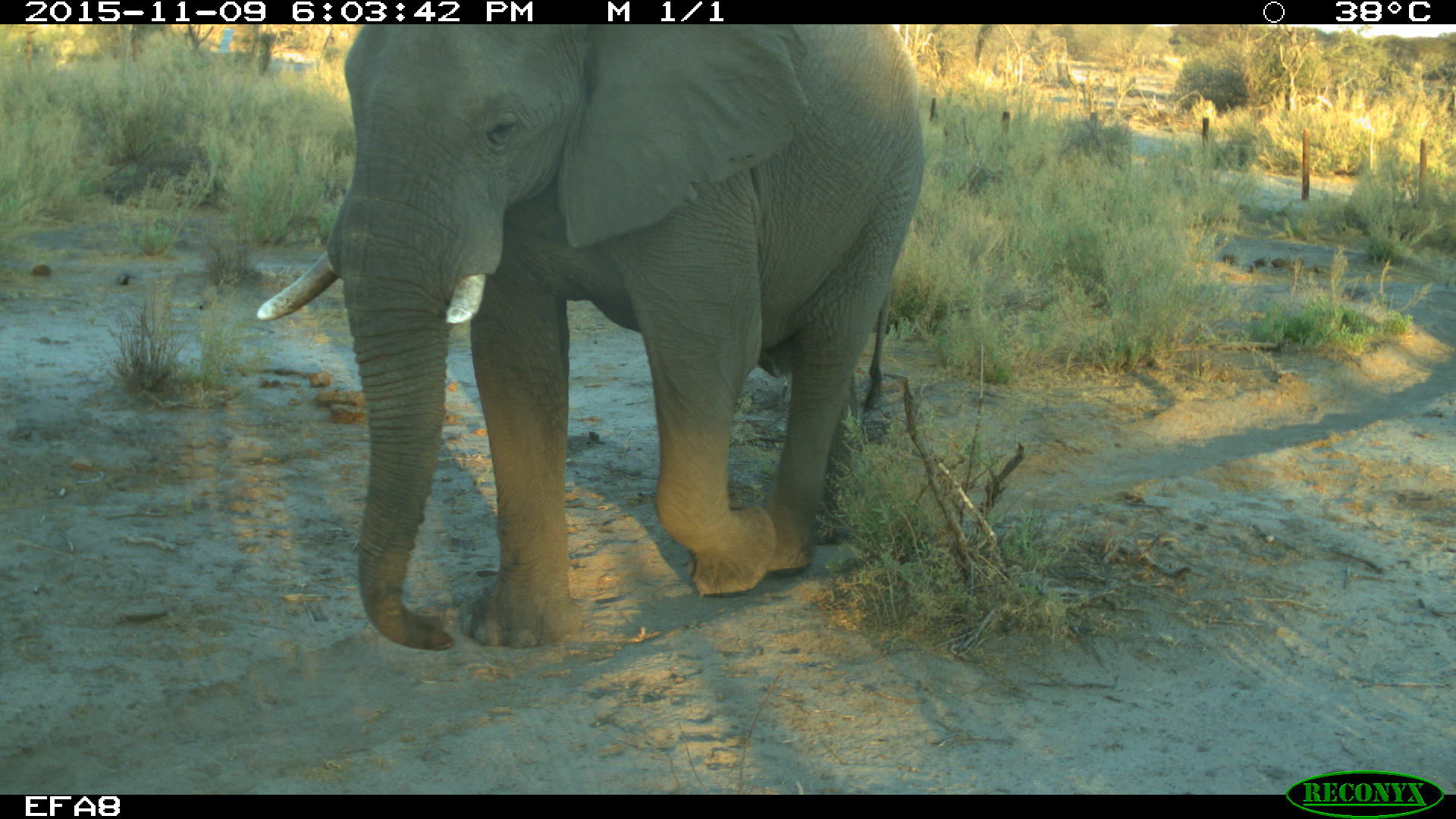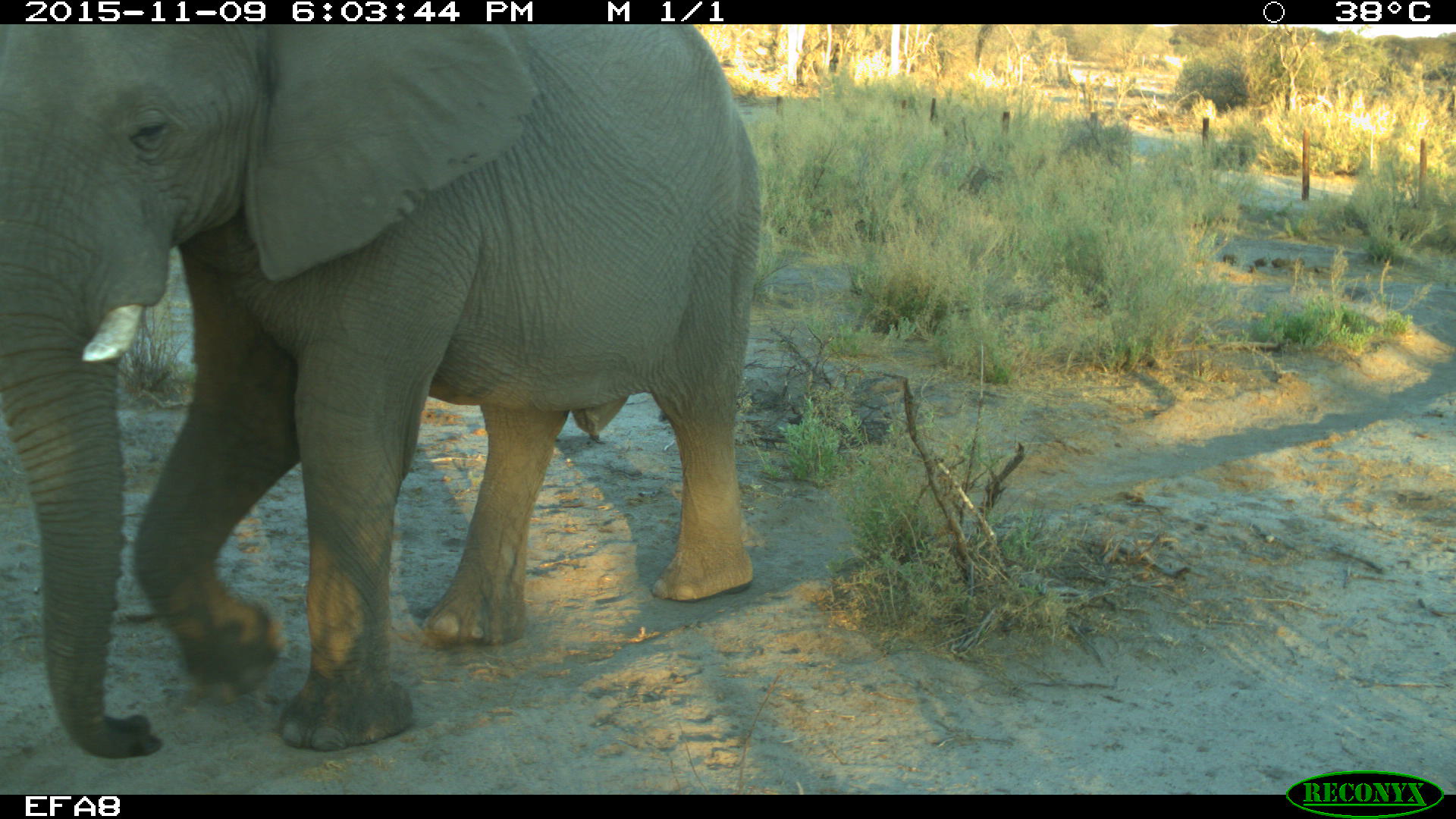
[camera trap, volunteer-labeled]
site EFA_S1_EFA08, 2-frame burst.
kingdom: Animalia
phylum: Chordata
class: Mammalia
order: Proboscidea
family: Elephantidae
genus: Loxodonta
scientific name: Loxodonta africana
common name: african bush elephant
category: elephant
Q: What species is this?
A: Elephant (african bush elephant) (Loxodonta africana).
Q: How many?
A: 1.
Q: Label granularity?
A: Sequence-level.